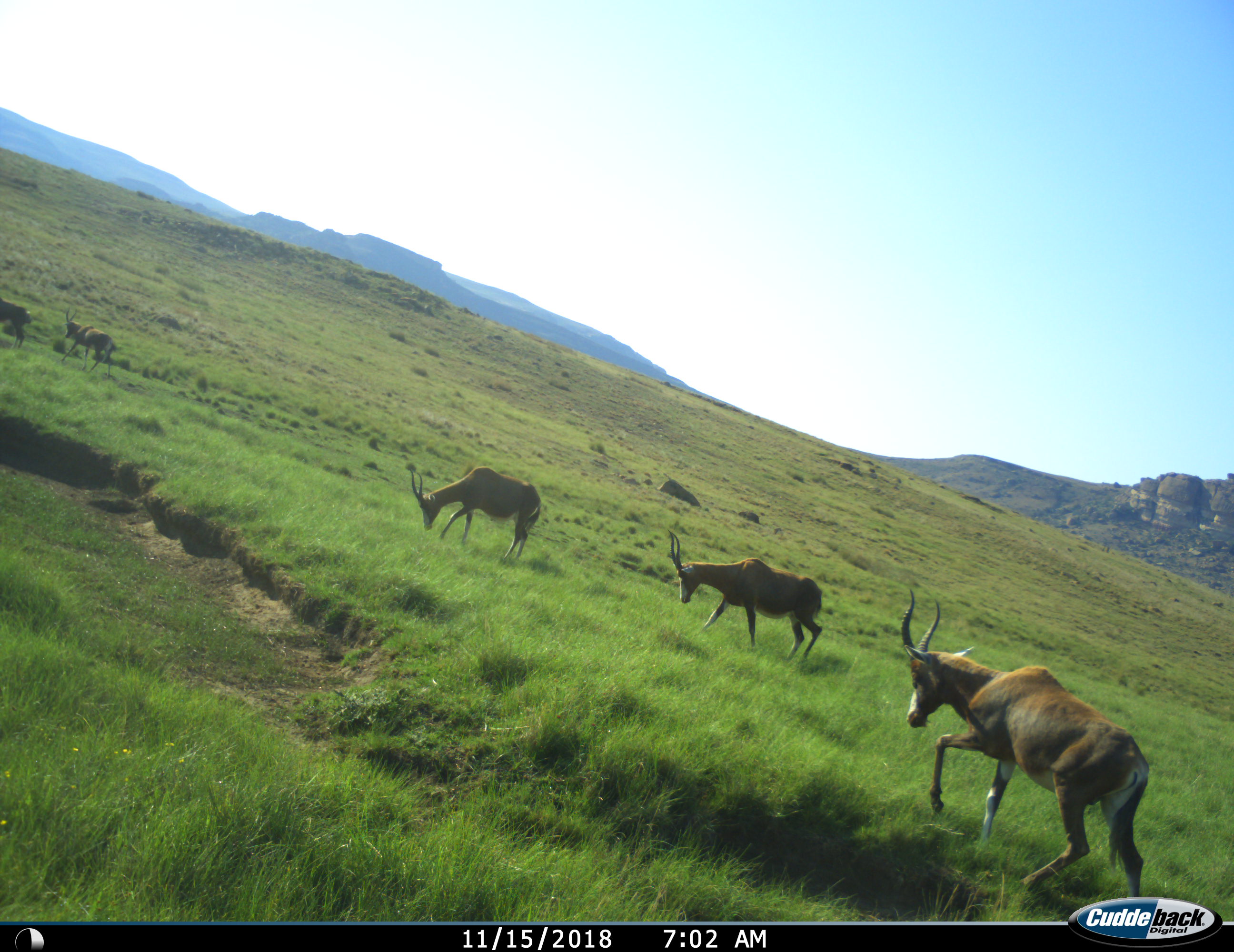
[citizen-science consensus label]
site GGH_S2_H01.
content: unidentified animal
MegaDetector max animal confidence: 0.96